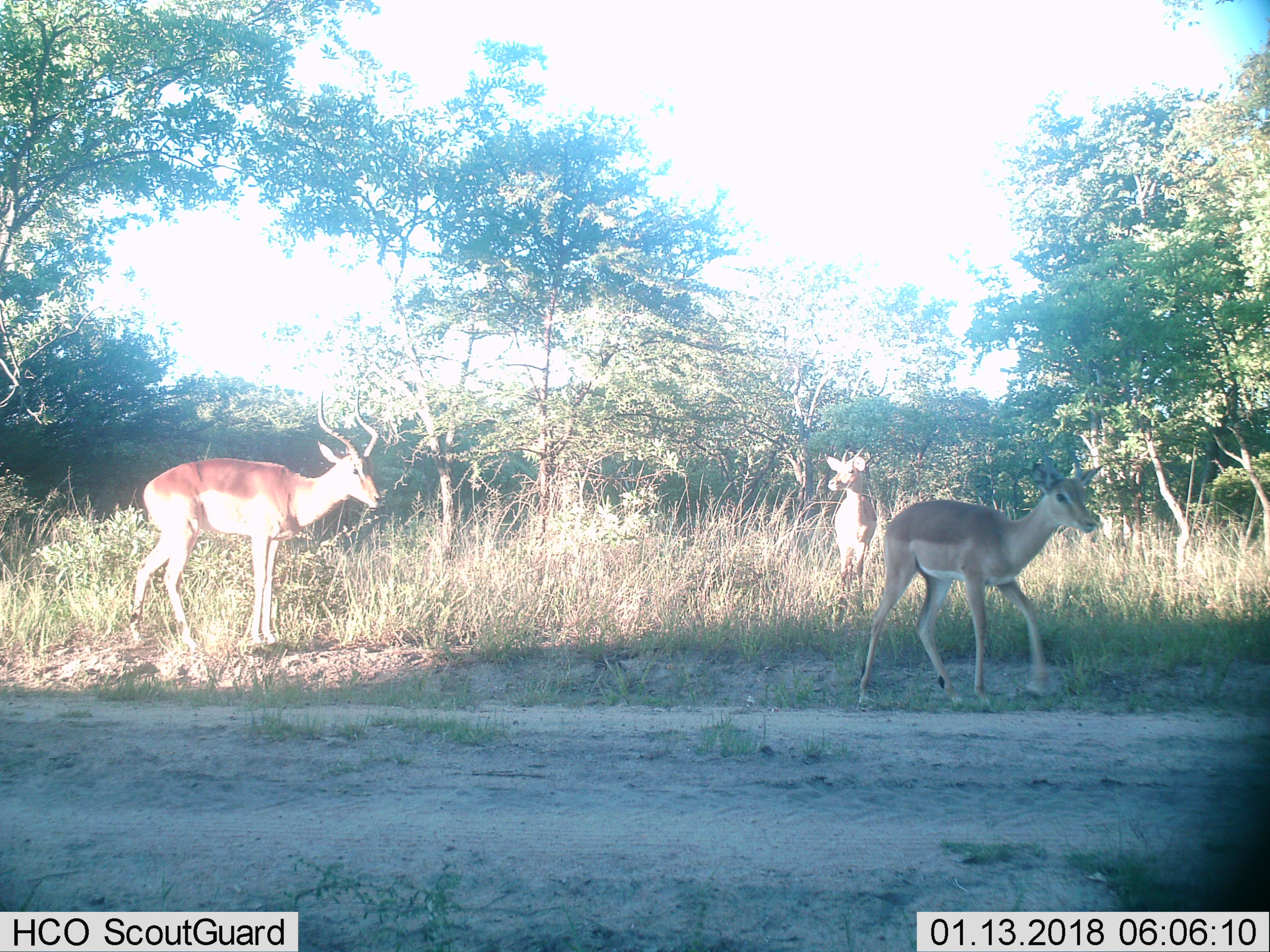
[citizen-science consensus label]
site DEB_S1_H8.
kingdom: Animalia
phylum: Chordata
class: Mammalia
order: Artiodactyla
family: Bovidae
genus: Aepyceros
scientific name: Aepyceros melampus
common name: impala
Impala (Aepyceros melampus), count 3. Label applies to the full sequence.